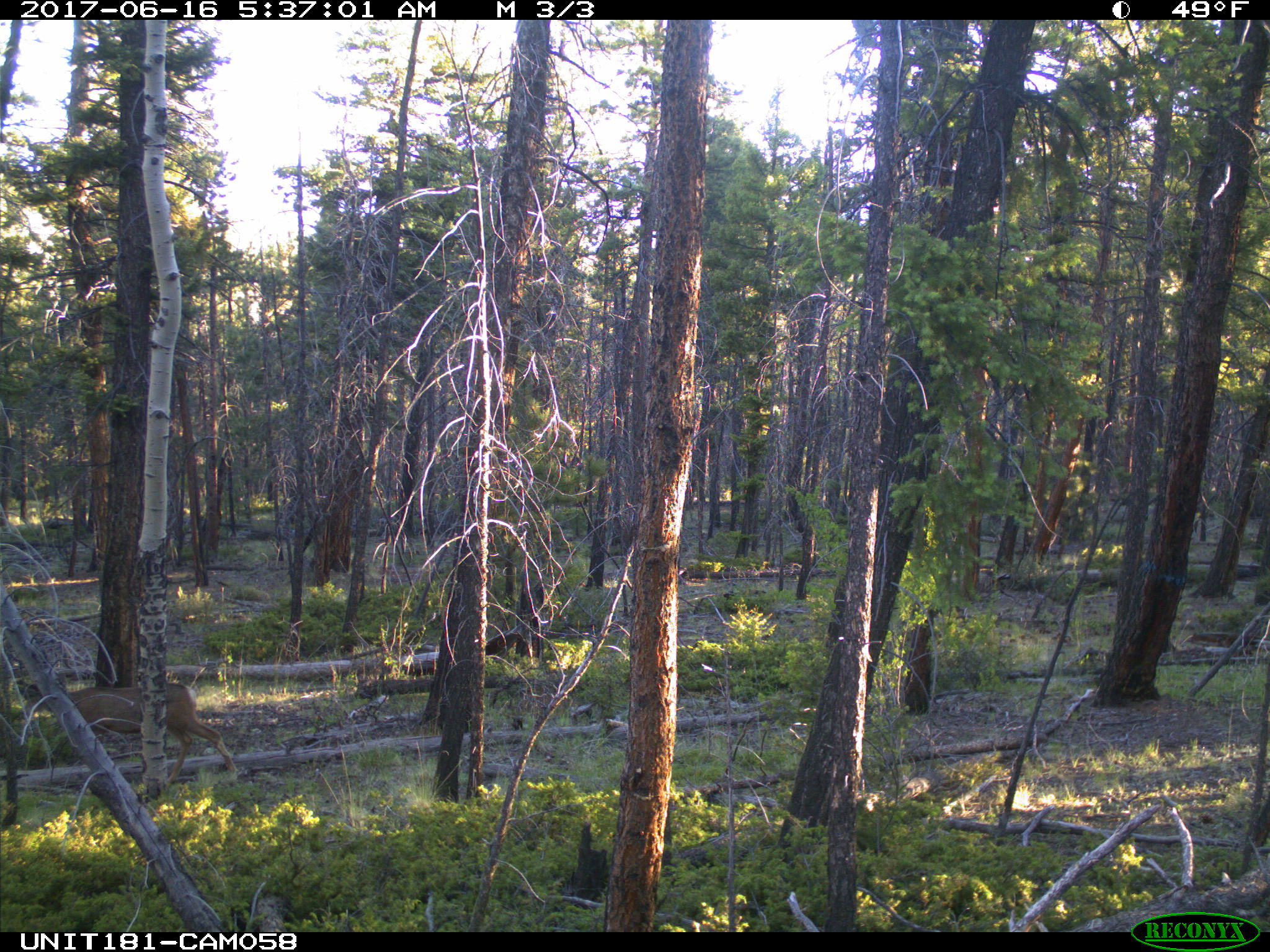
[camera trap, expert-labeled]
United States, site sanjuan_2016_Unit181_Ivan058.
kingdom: Animalia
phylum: Chordata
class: Mammalia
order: Artiodactyla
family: Cervidae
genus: Odocoileus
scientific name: Odocoileus hemionus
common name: mule deer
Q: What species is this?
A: Odocoileus hemionus (mule deer).